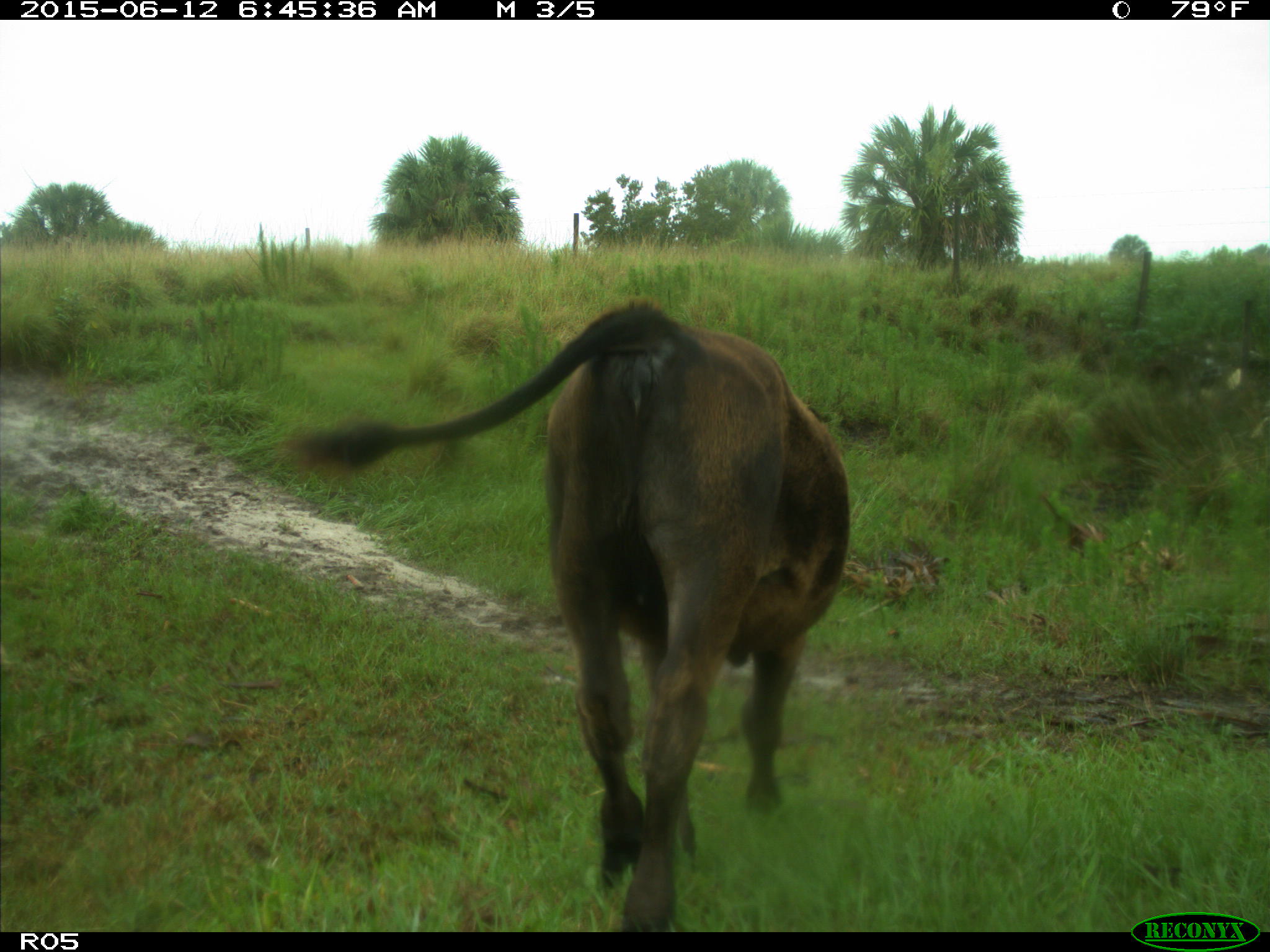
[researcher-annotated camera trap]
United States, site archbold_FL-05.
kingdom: Animalia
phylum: Chordata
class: Mammalia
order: Artiodactyla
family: Bovidae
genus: Bos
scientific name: Bos taurus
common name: domestic cow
Bos taurus (domestic cow).